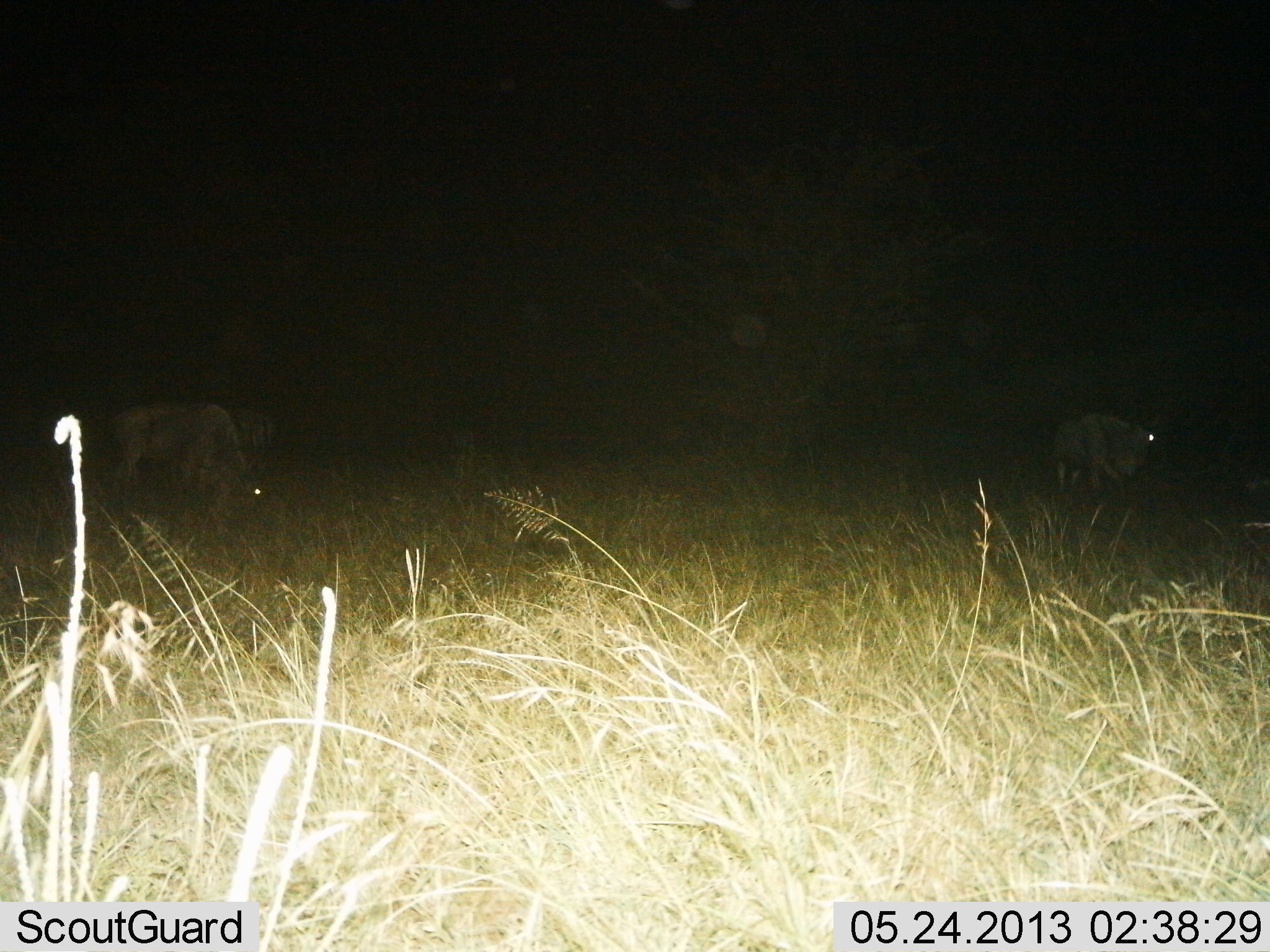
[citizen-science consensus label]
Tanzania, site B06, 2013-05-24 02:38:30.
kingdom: Animalia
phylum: Chordata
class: Mammalia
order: Artiodactyla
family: Bovidae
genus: Connochaetes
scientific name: Connochaetes taurinus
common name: blue wildebeest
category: wildebeest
Wildebeest (blue wildebeest) (Connochaetes taurinus), count 3. Behavior (volunteer vote fractions): standing 64%, resting 0%, moving 21%, interacting 0%. Young present (vote fraction): 0%. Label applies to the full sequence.